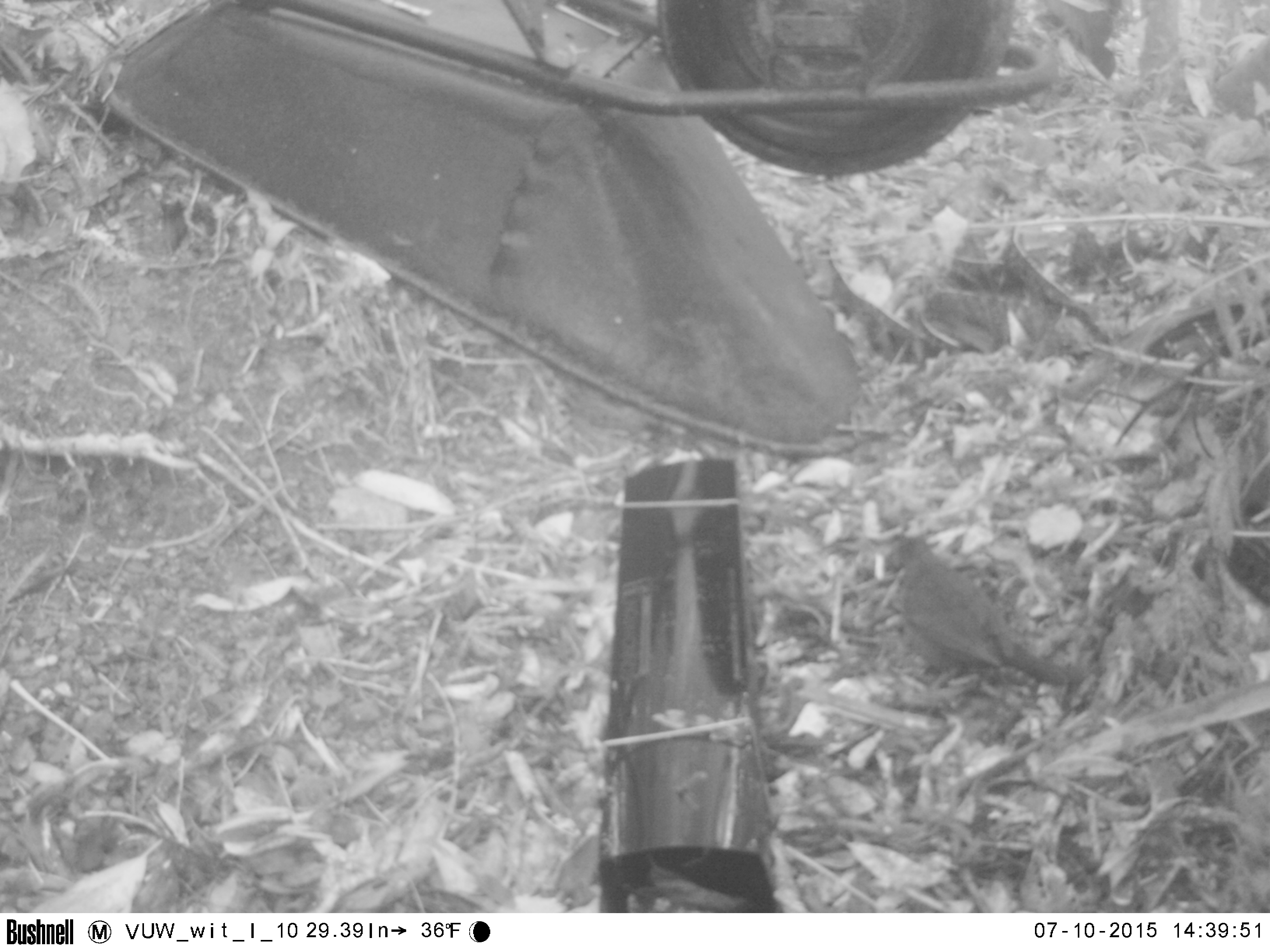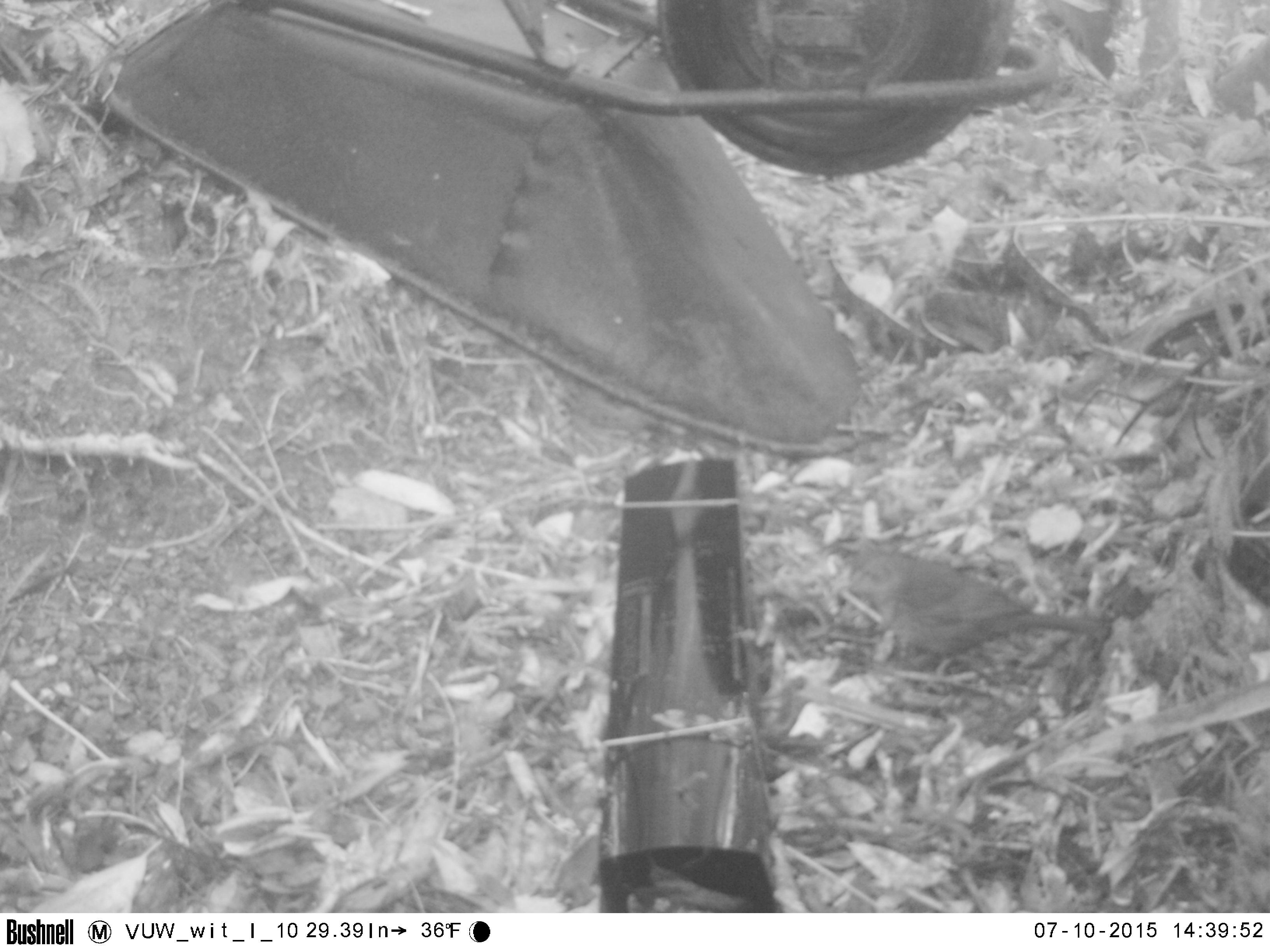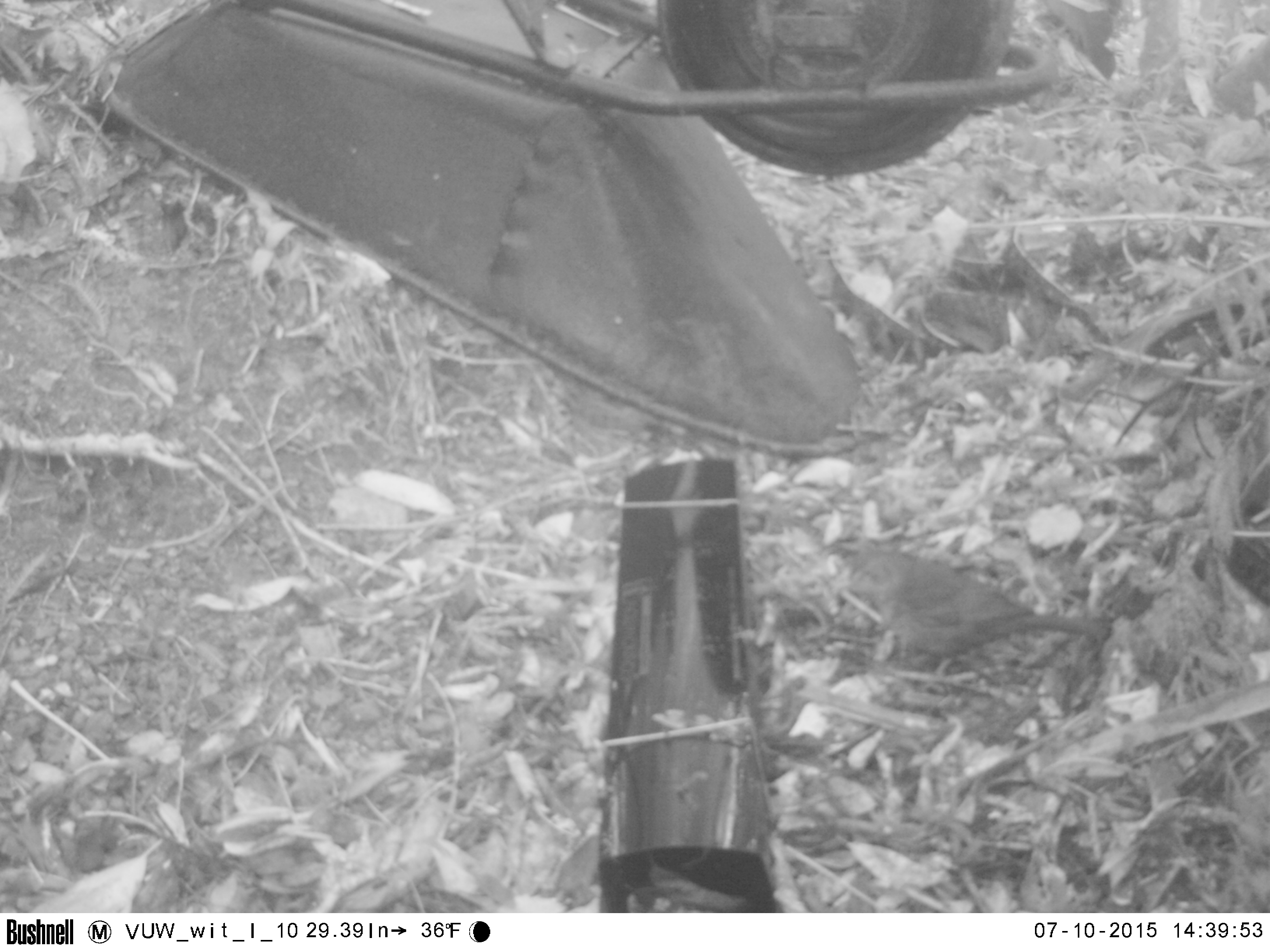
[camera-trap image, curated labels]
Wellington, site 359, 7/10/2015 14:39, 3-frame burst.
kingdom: Animalia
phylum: Chordata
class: Aves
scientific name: Aves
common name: bird